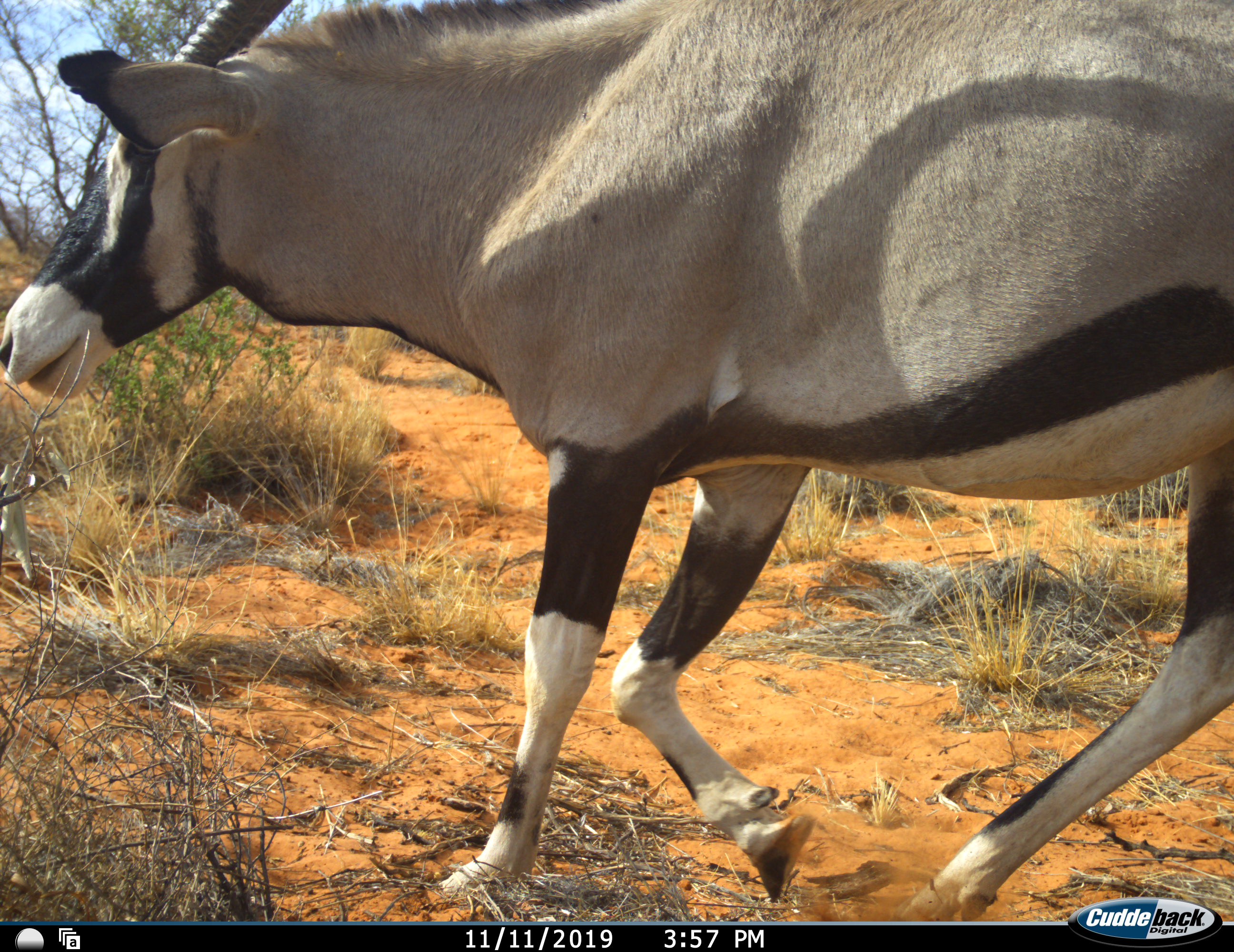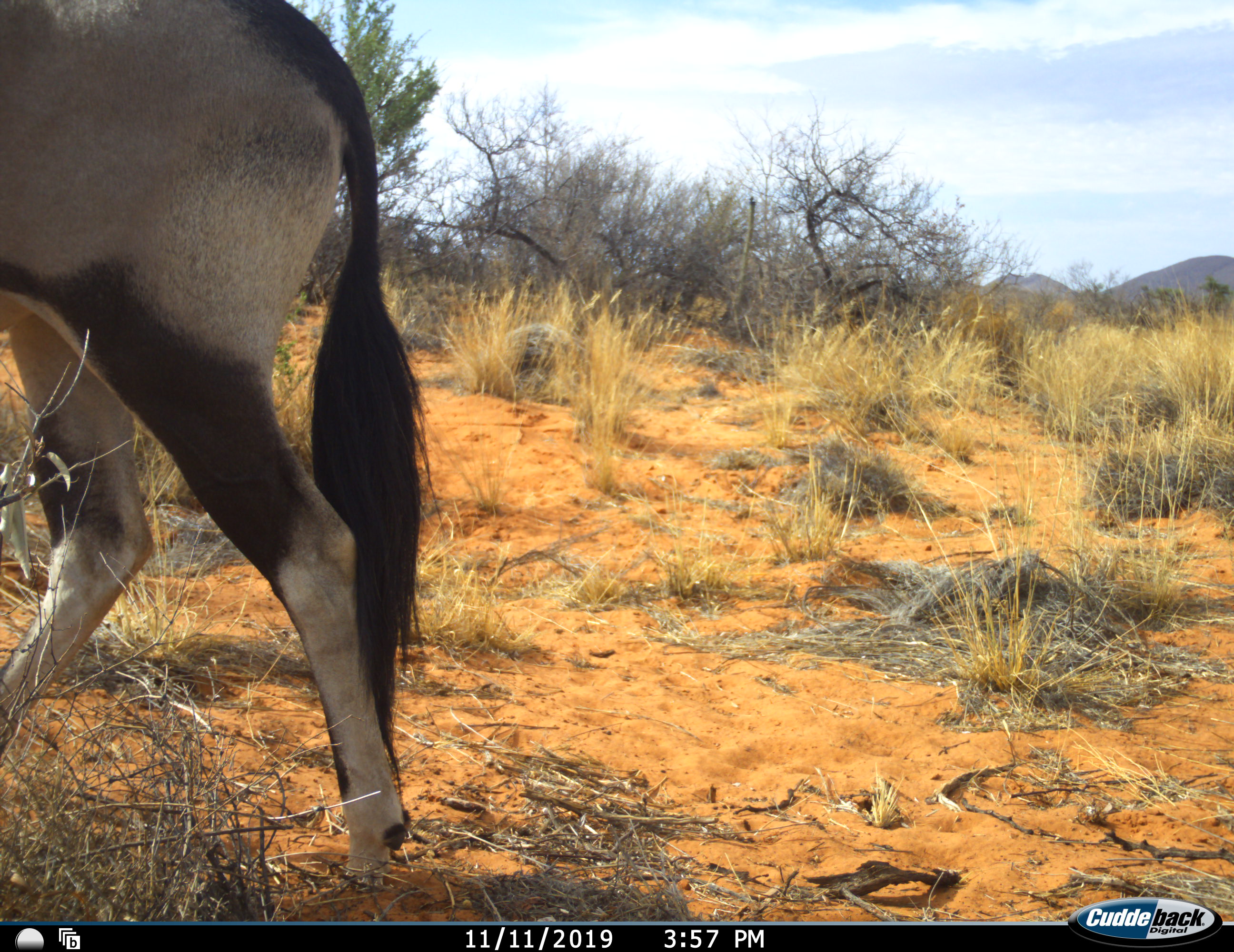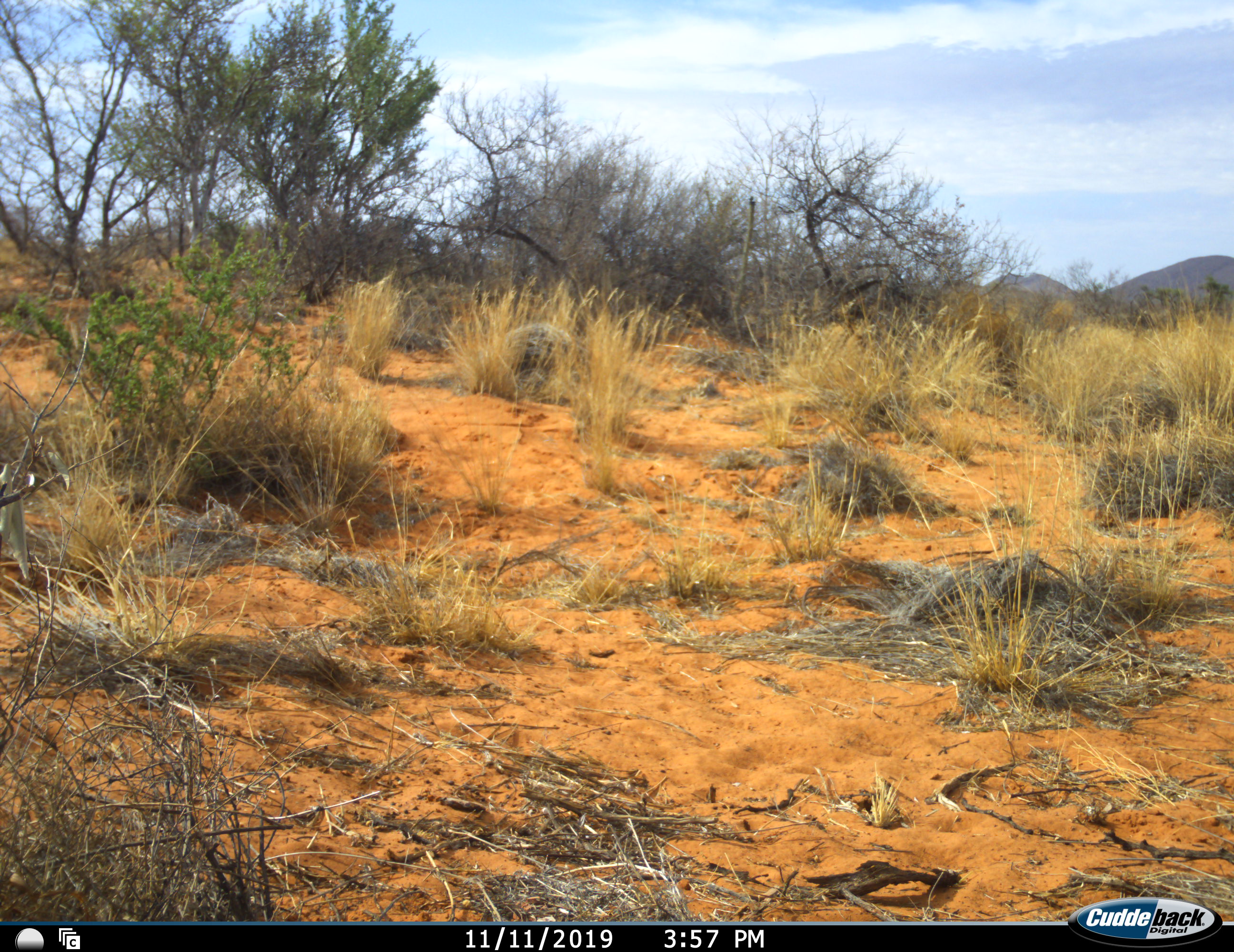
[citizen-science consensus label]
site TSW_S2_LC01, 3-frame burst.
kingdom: Animalia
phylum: Chordata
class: Mammalia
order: Artiodactyla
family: Bovidae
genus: Oryx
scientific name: Oryx gazella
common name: gemsbok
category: oryx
Oryx (gemsbok) (Oryx gazella), count 1. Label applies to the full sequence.